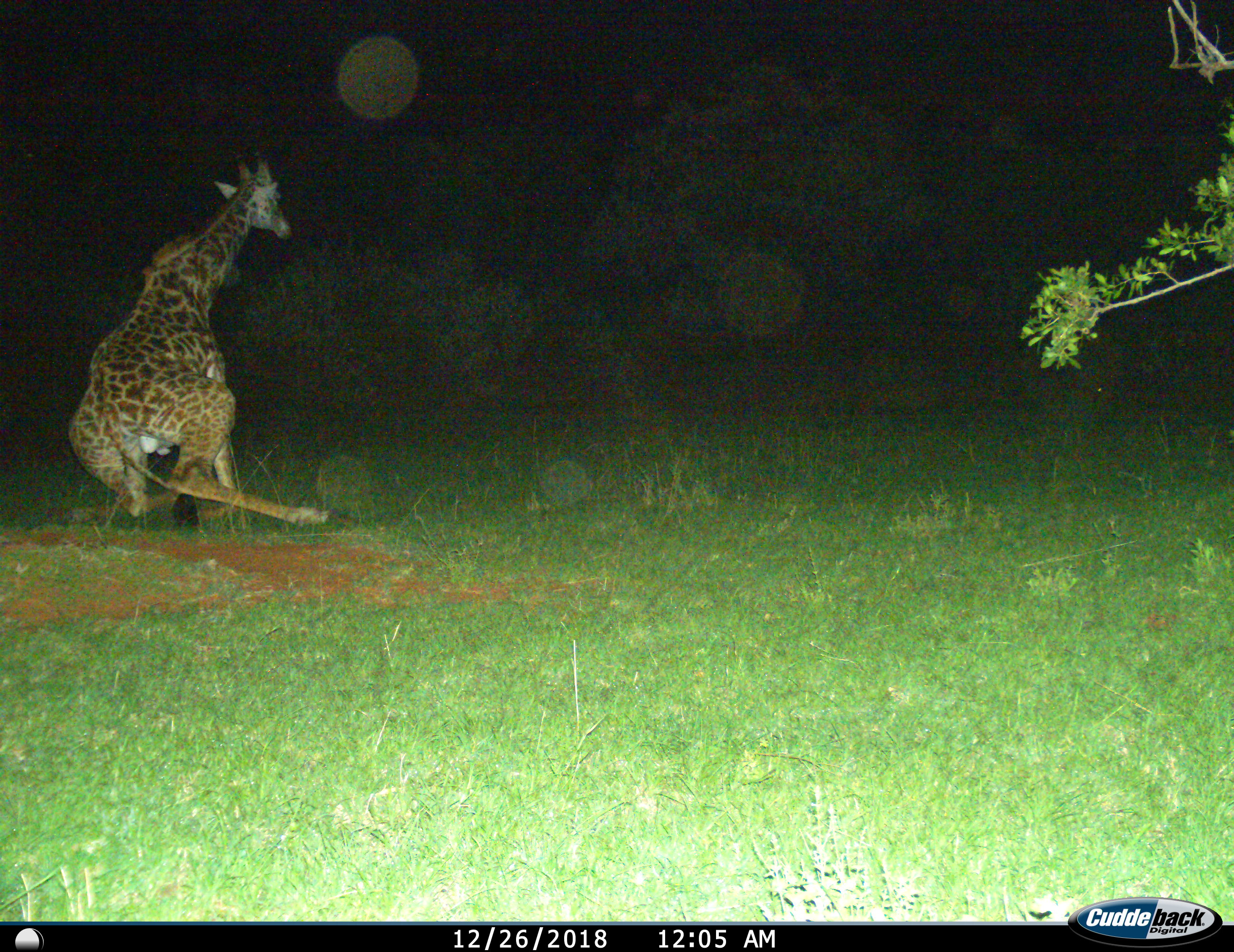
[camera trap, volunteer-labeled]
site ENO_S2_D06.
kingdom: Animalia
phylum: Chordata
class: Mammalia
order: Artiodactyla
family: Giraffidae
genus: Giraffa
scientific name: Giraffa camelopardalis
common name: giraffe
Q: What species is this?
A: Giraffe (Giraffa camelopardalis).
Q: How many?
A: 1.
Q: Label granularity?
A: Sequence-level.